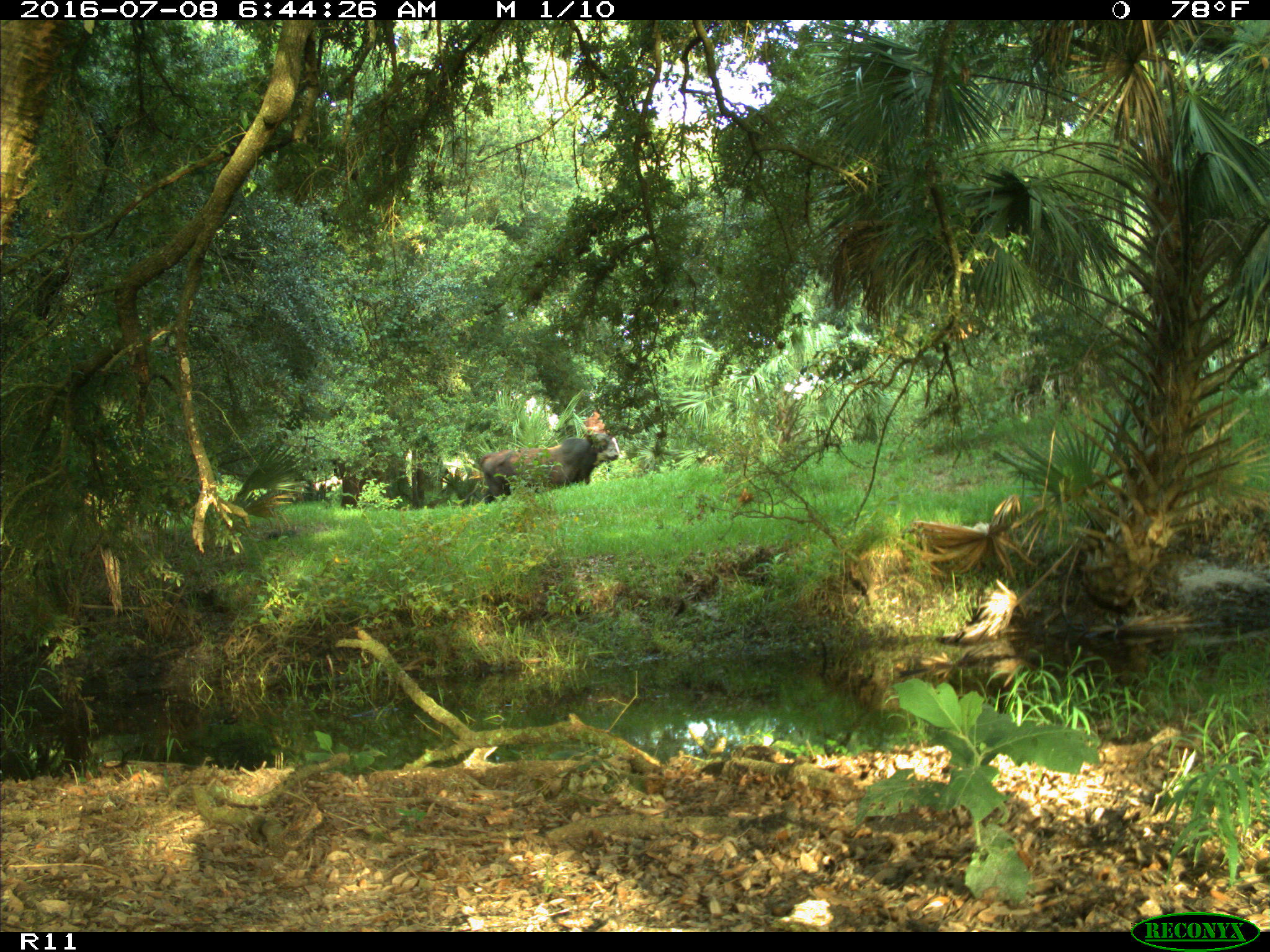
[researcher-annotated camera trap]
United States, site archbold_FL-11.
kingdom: Animalia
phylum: Chordata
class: Mammalia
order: Carnivora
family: Ursidae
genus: Ursus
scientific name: Ursus americanus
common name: american black bear